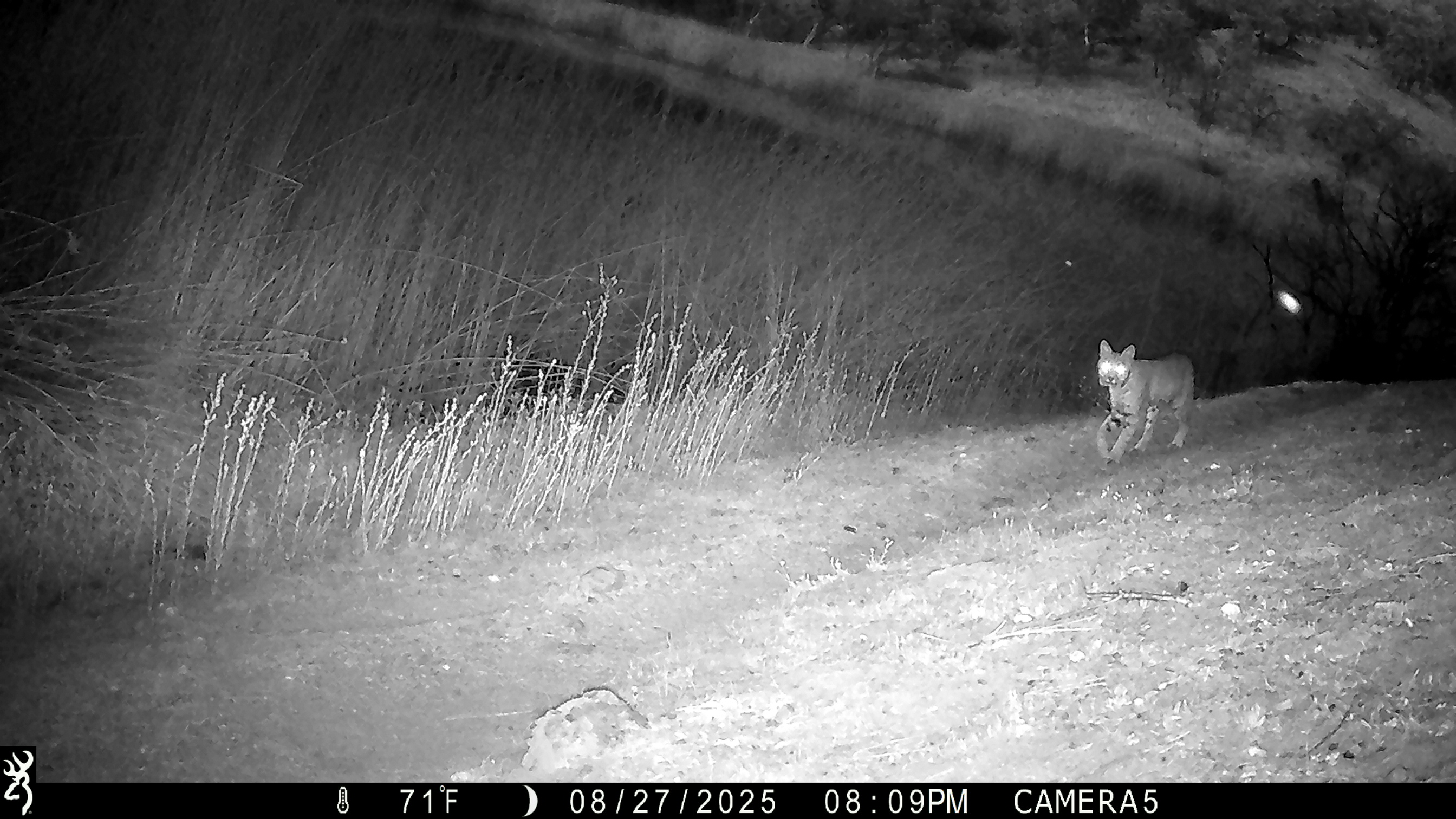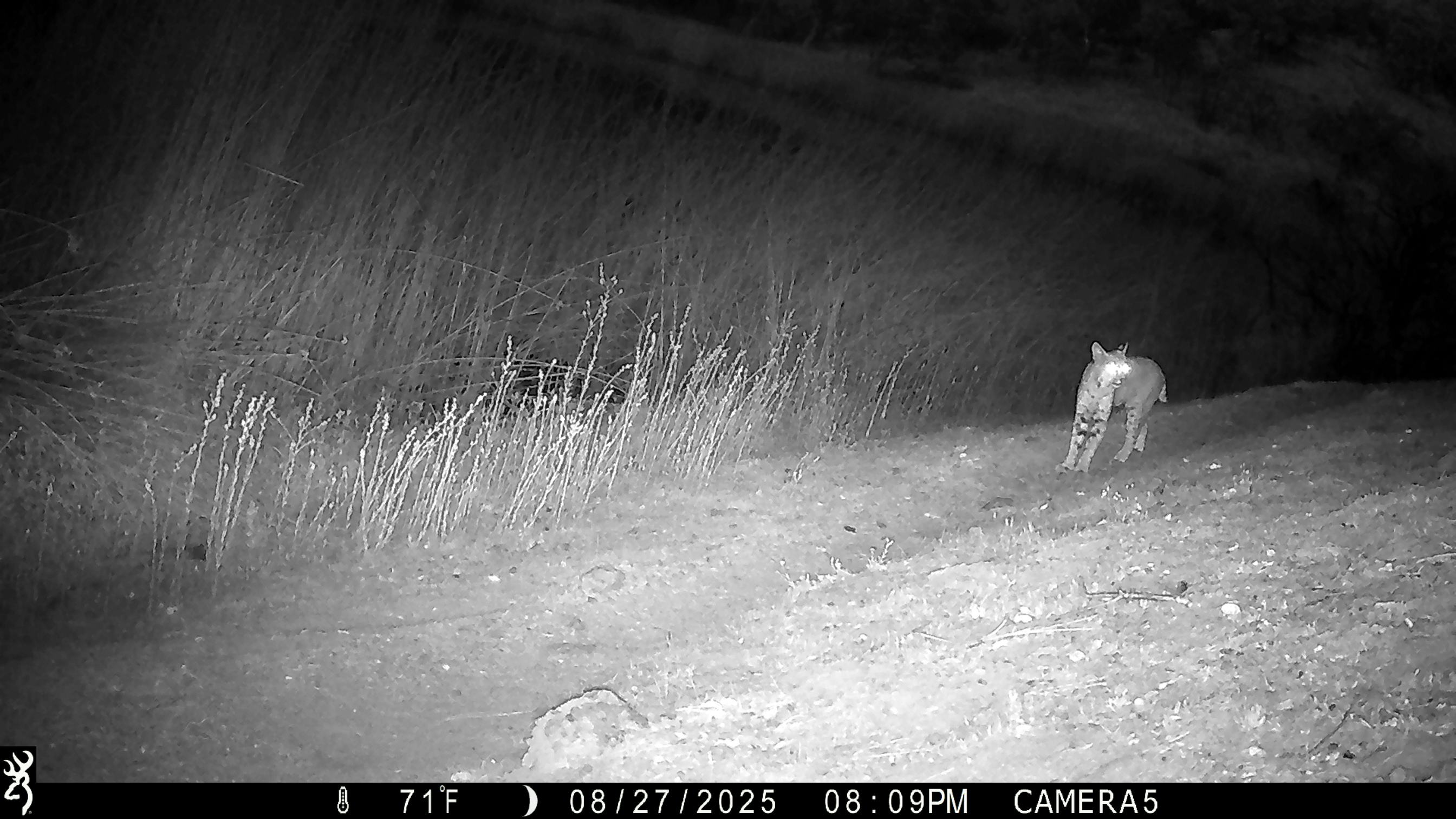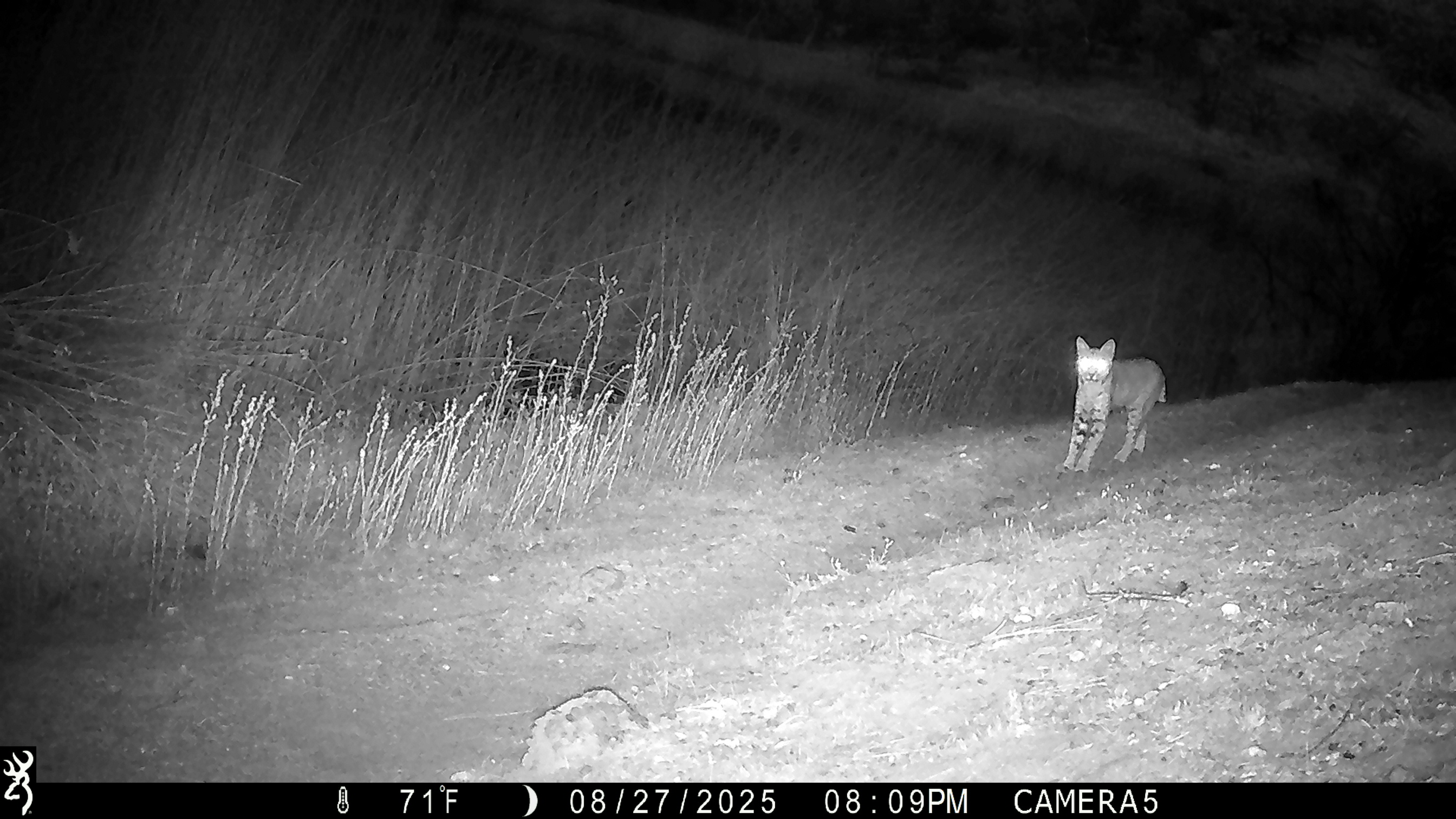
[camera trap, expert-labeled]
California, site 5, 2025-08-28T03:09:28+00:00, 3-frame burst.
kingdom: Animalia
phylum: Chordata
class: Mammalia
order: Carnivora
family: Felidae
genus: Lynx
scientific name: Lynx rufus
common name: bobcat